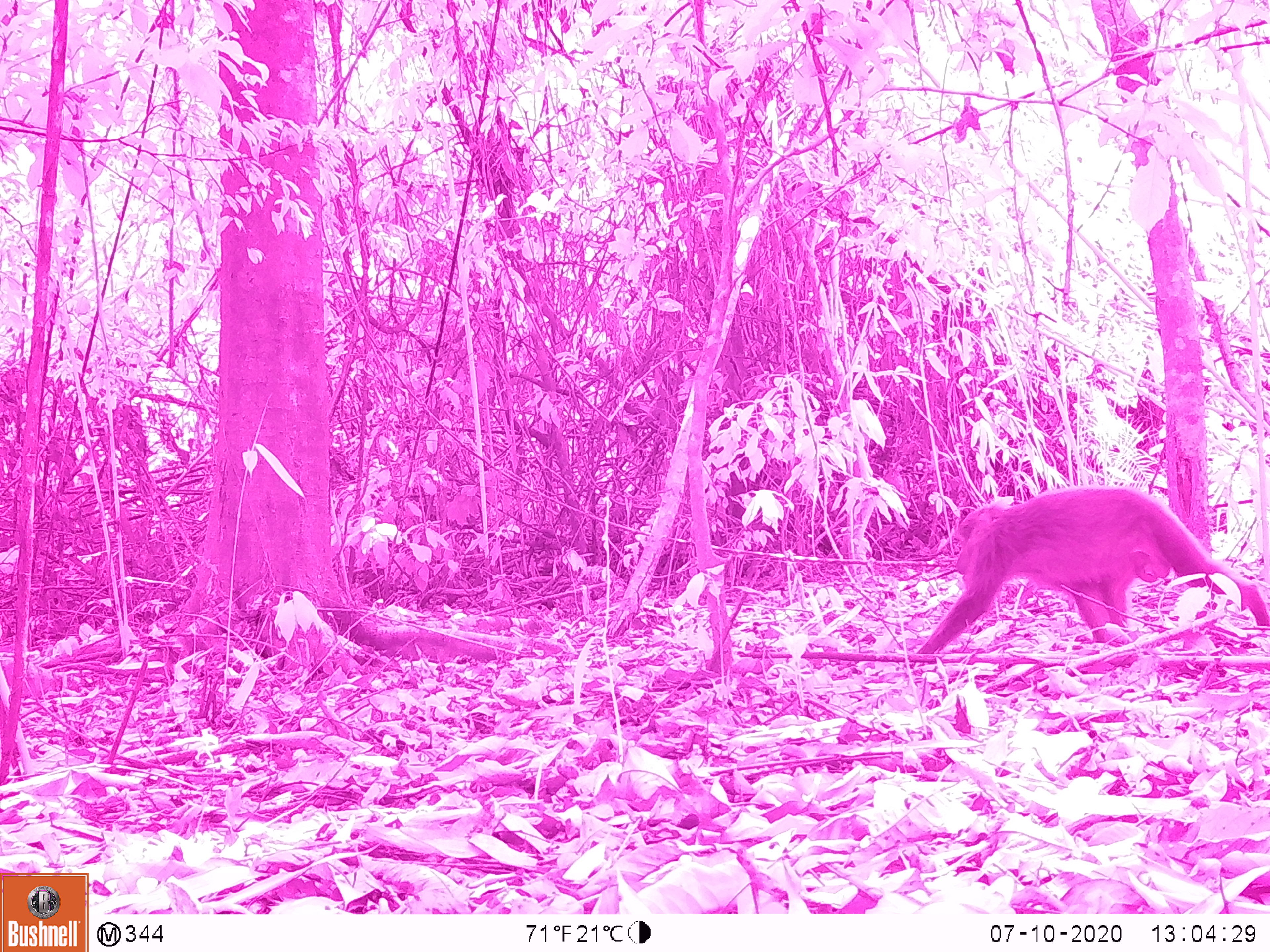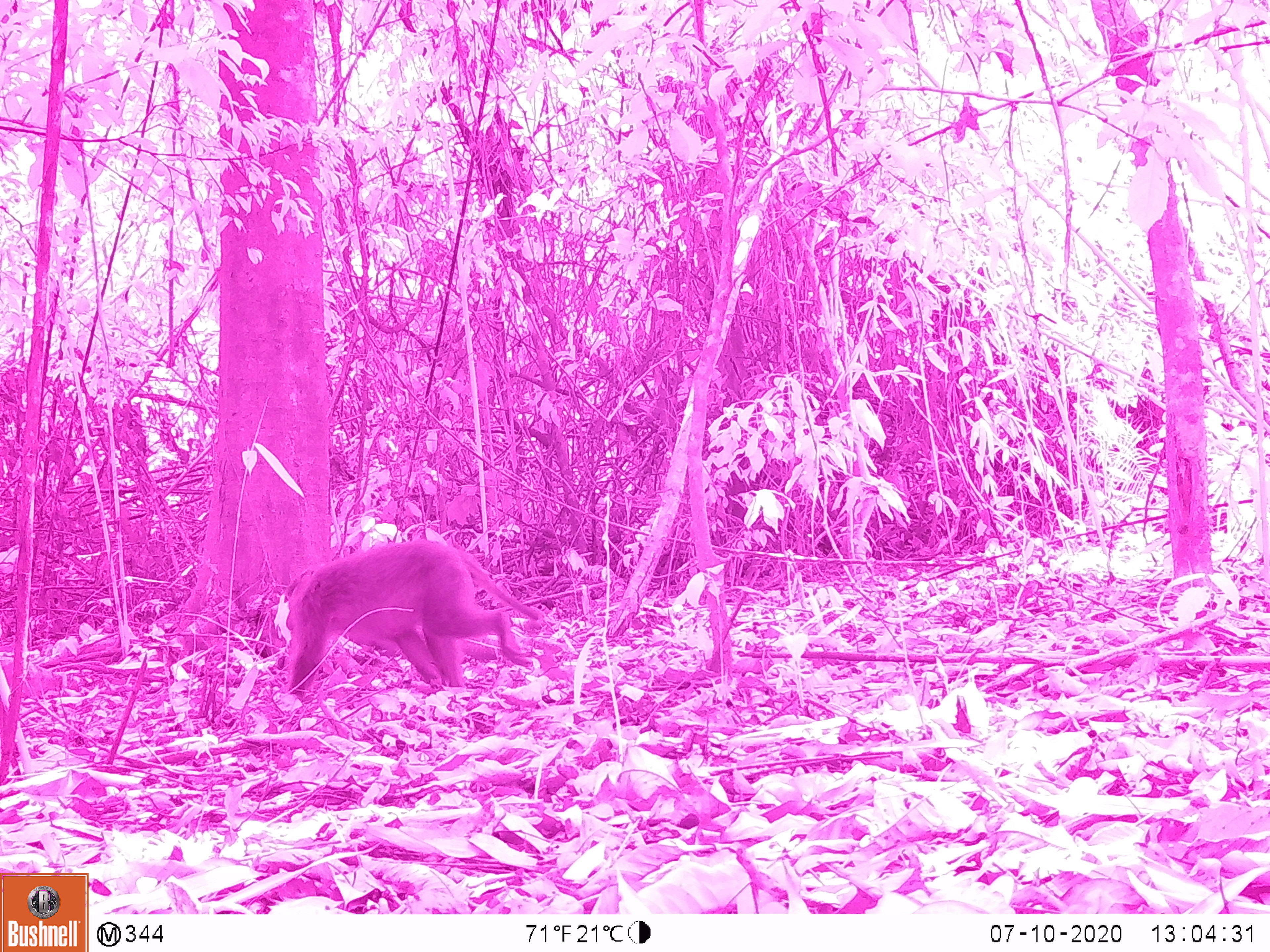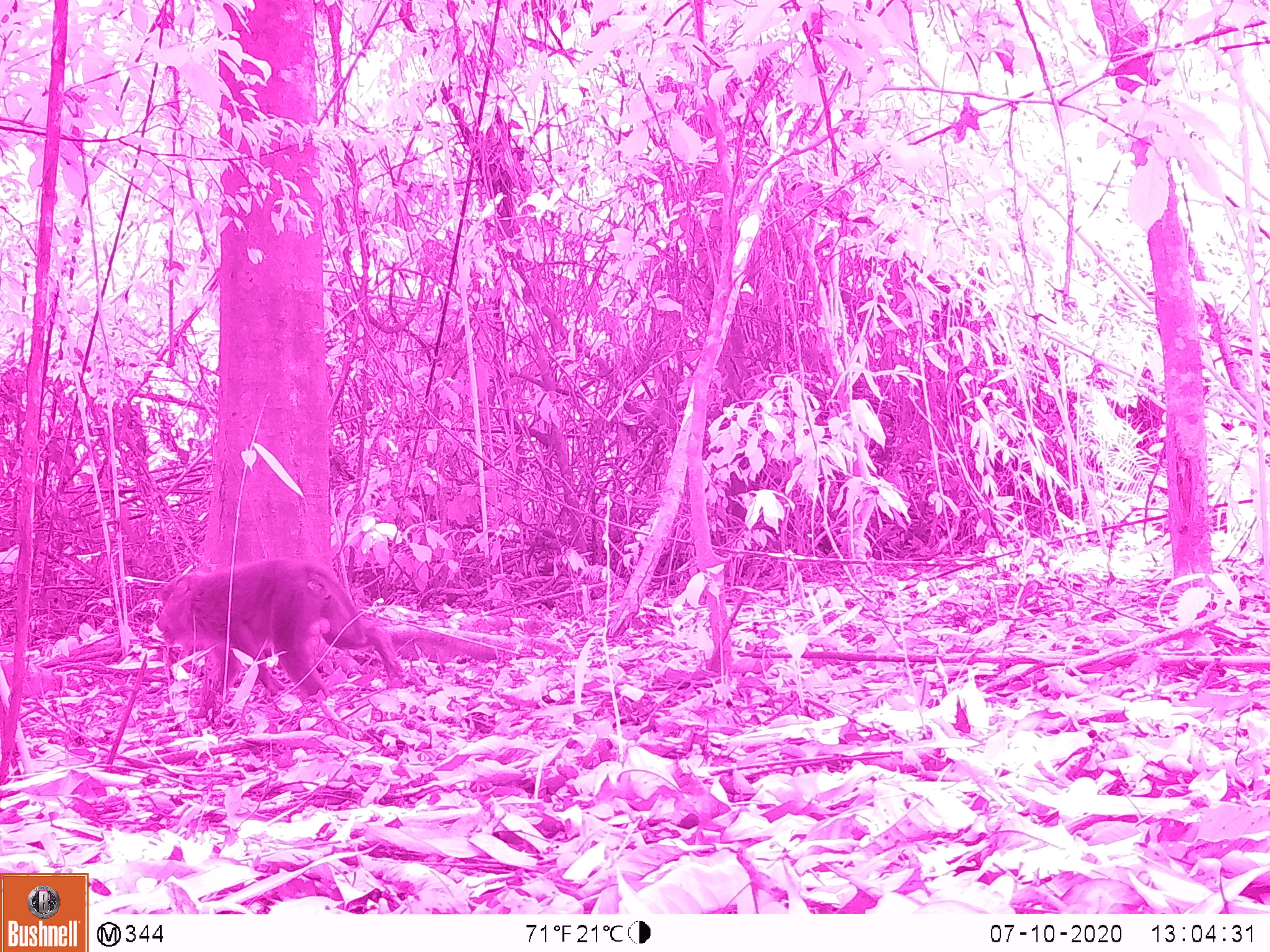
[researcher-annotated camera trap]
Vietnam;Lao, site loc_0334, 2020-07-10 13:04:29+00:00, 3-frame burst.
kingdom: Animalia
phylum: Chordata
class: Mammalia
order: Primates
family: Cercopithecidae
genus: Macaca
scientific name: Macaca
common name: macaques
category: assam or rhesus macaque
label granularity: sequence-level